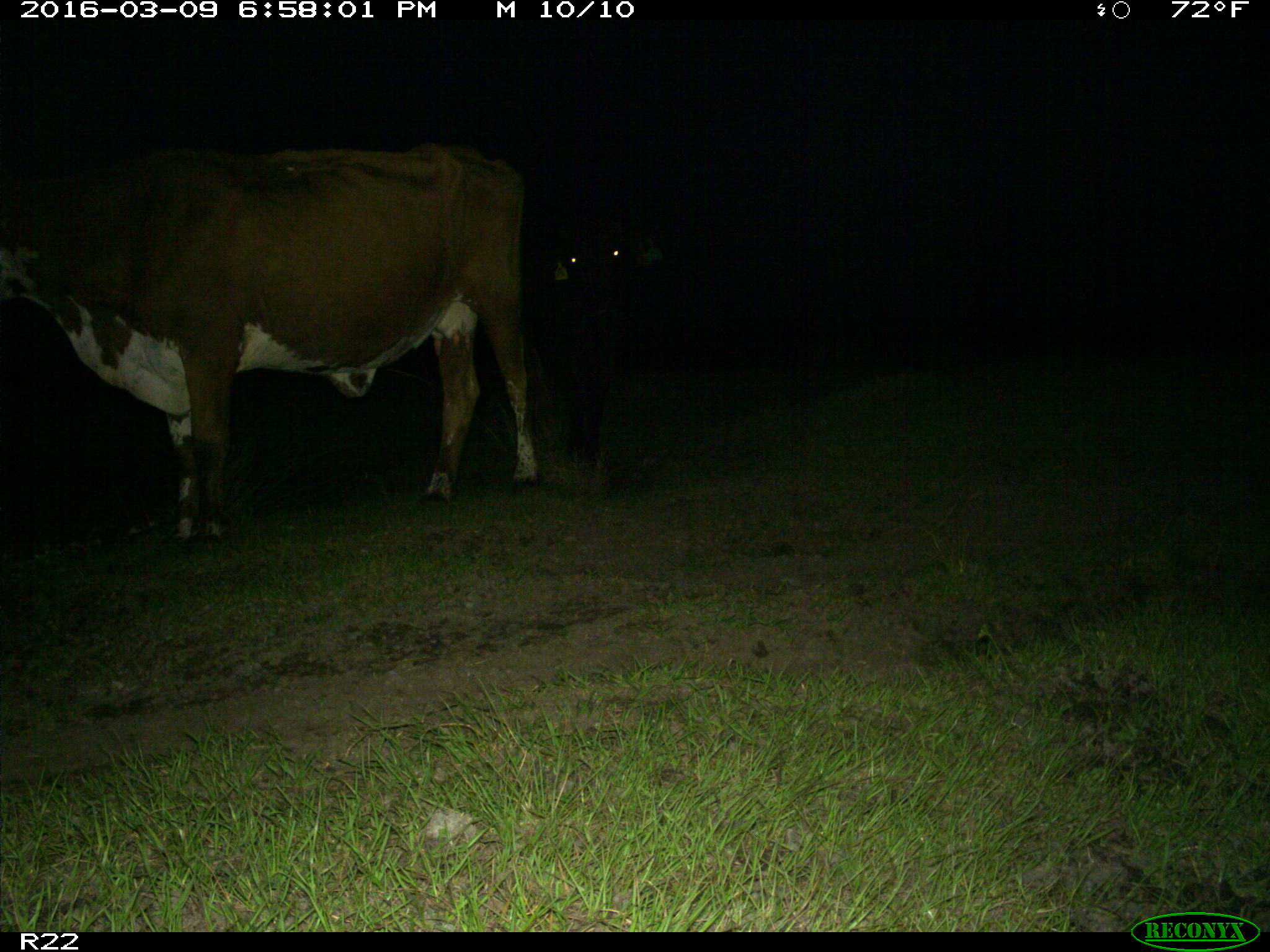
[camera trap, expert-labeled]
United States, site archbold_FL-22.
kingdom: Animalia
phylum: Chordata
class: Mammalia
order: Artiodactyla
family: Bovidae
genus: Bos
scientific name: Bos taurus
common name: domestic cow